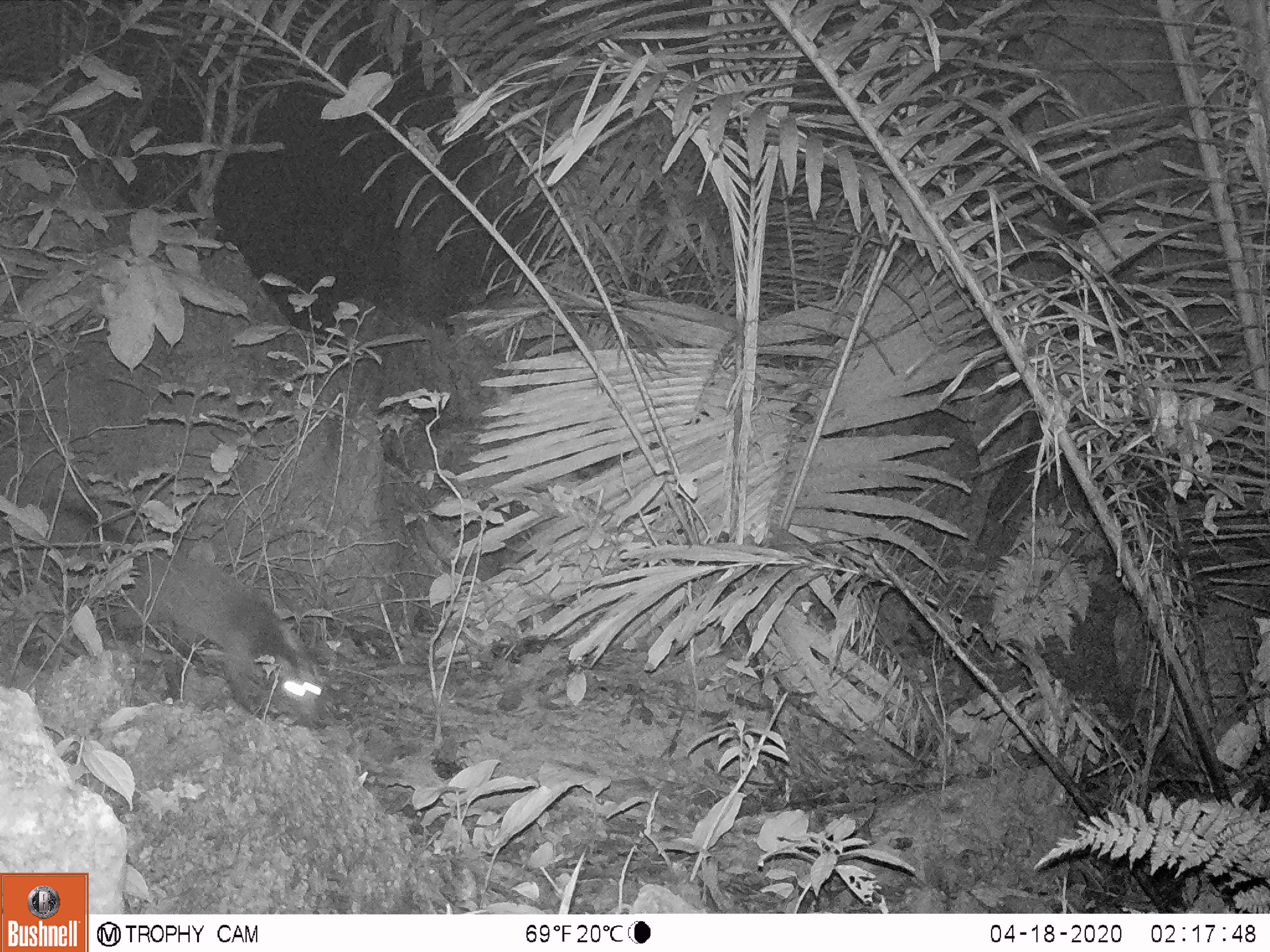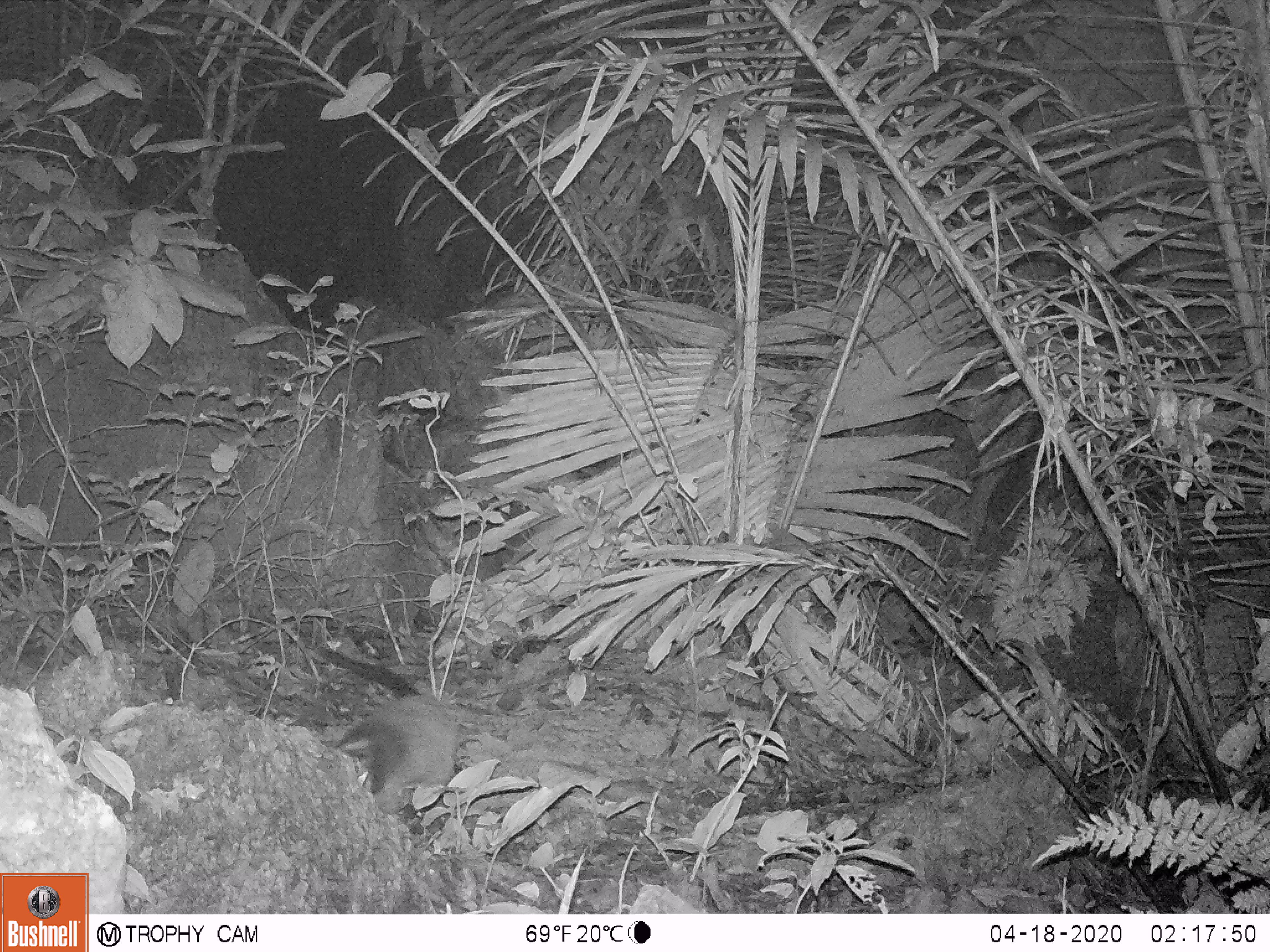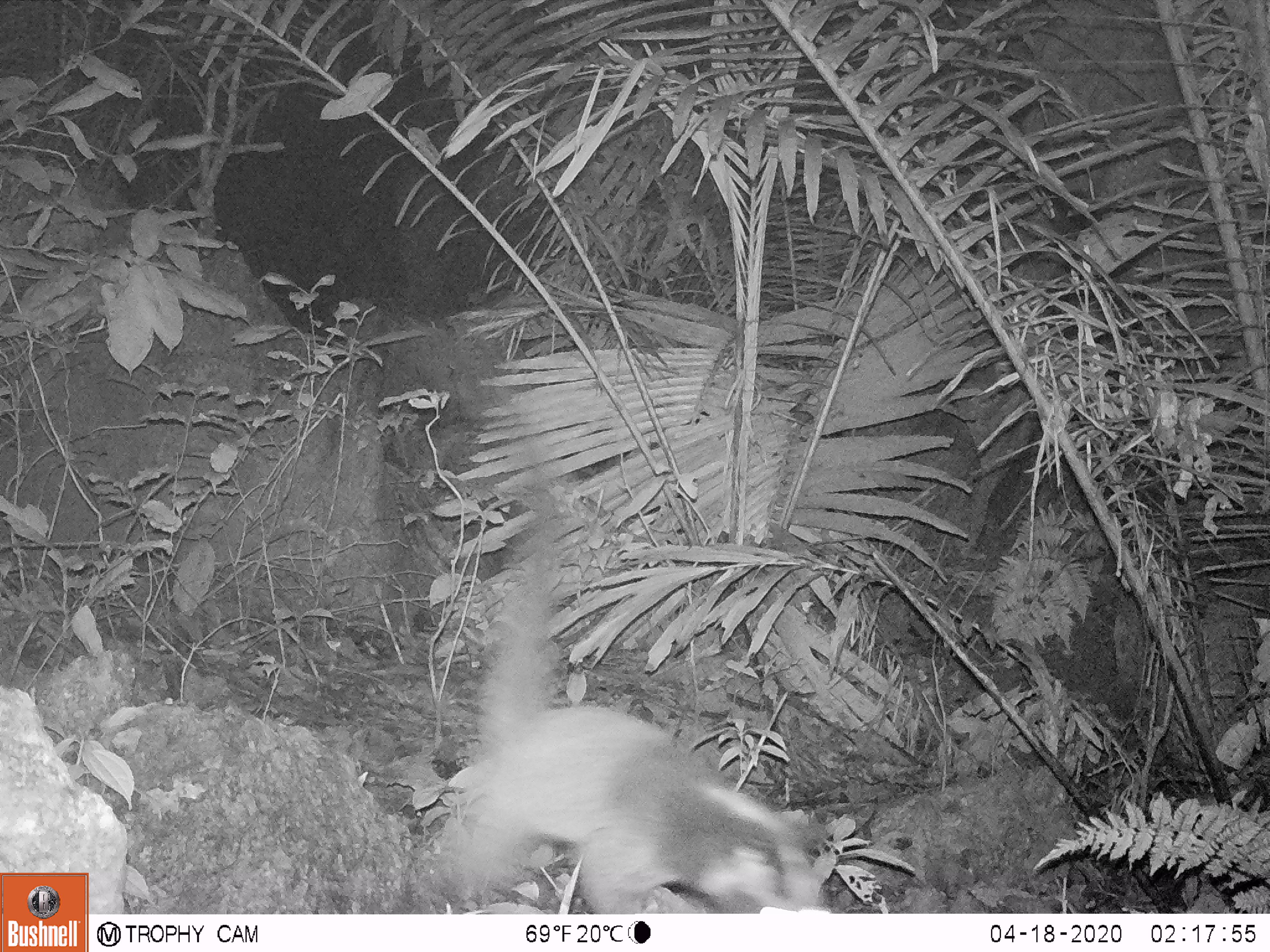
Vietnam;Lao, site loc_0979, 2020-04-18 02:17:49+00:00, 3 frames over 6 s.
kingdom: Animalia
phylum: Chordata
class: Mammalia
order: Carnivora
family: Viverridae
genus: Paguma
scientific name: Paguma larvata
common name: masked palm civet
Masked palm civet (Paguma larvata). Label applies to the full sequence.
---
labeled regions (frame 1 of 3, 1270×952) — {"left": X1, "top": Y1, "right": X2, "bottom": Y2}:
masked palm civet: {"left": 39, "top": 493, "right": 324, "bottom": 725}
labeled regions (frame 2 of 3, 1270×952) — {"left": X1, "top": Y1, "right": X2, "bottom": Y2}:
masked palm civet: {"left": 317, "top": 642, "right": 457, "bottom": 814}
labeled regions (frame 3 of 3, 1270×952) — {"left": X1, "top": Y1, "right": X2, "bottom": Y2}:
masked palm civet: {"left": 437, "top": 449, "right": 837, "bottom": 912}